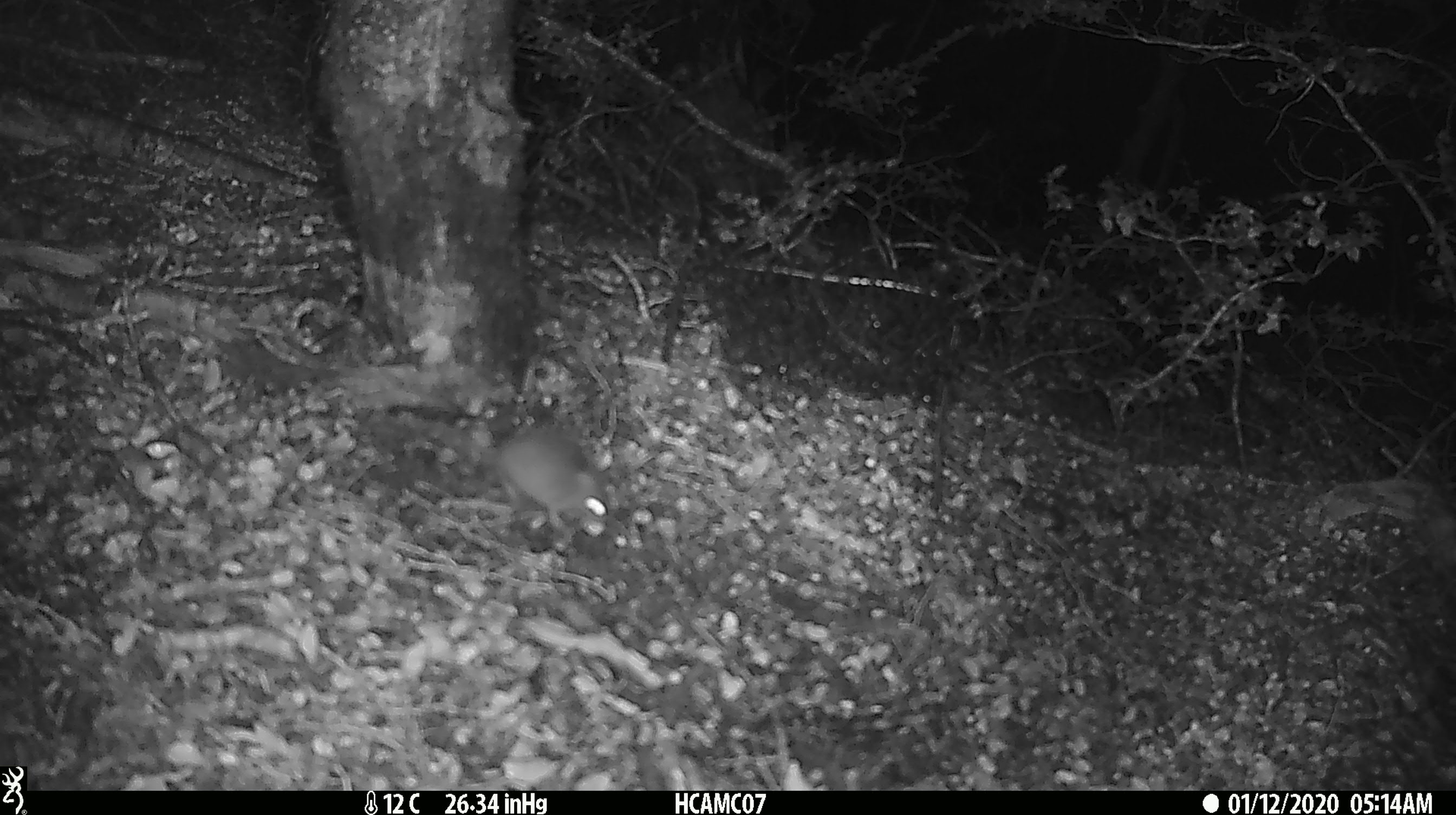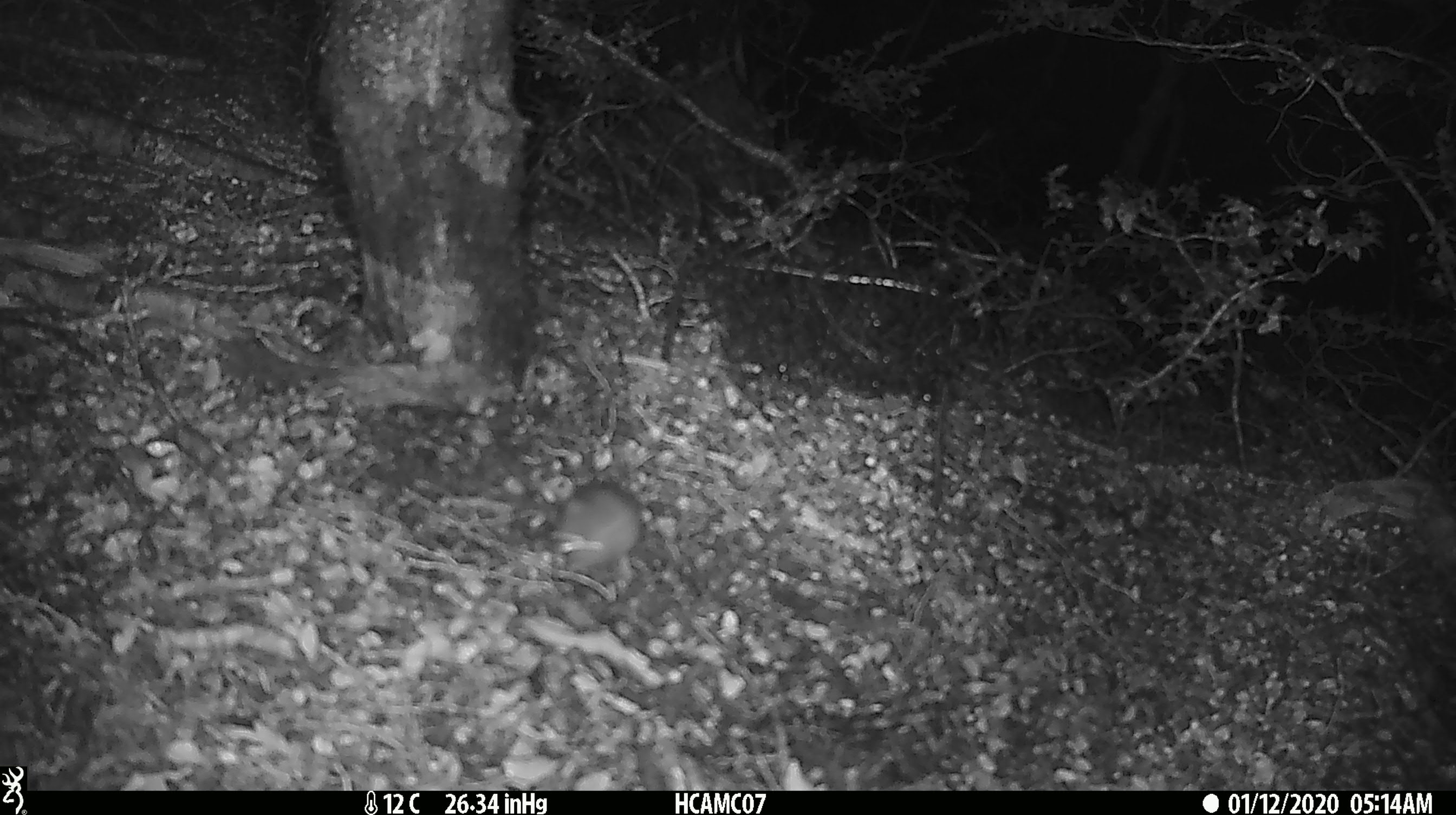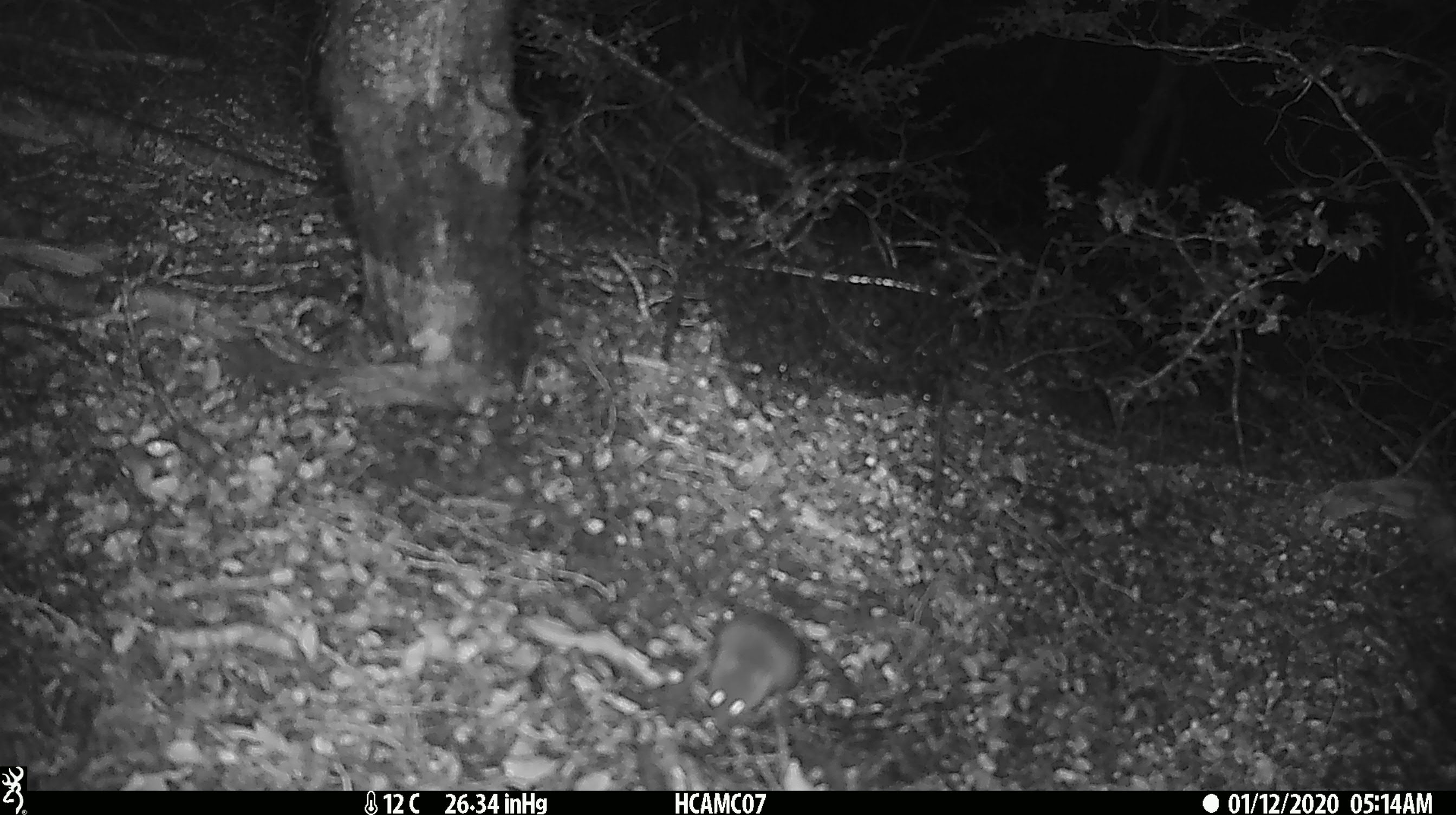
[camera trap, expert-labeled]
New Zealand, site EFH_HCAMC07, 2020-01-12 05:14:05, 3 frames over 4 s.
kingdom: Animalia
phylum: Chordata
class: Mammalia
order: Rodentia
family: Muridae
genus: Mus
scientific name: Mus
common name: mouse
Mouse (Mus).